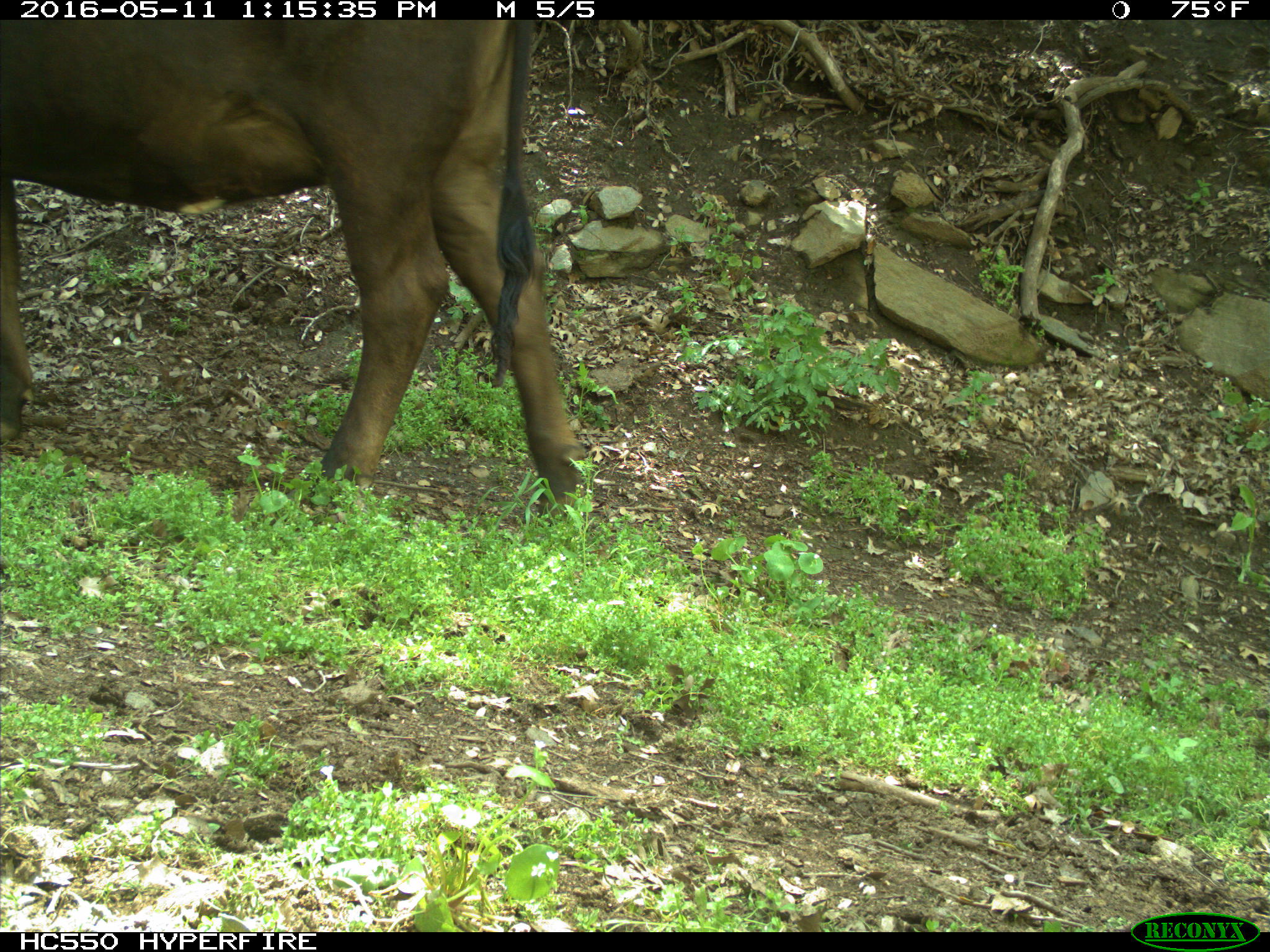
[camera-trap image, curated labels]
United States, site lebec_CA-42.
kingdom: Animalia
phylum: Chordata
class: Mammalia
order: Artiodactyla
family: Bovidae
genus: Bos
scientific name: Bos taurus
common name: domestic cow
Bos taurus (domestic cow).